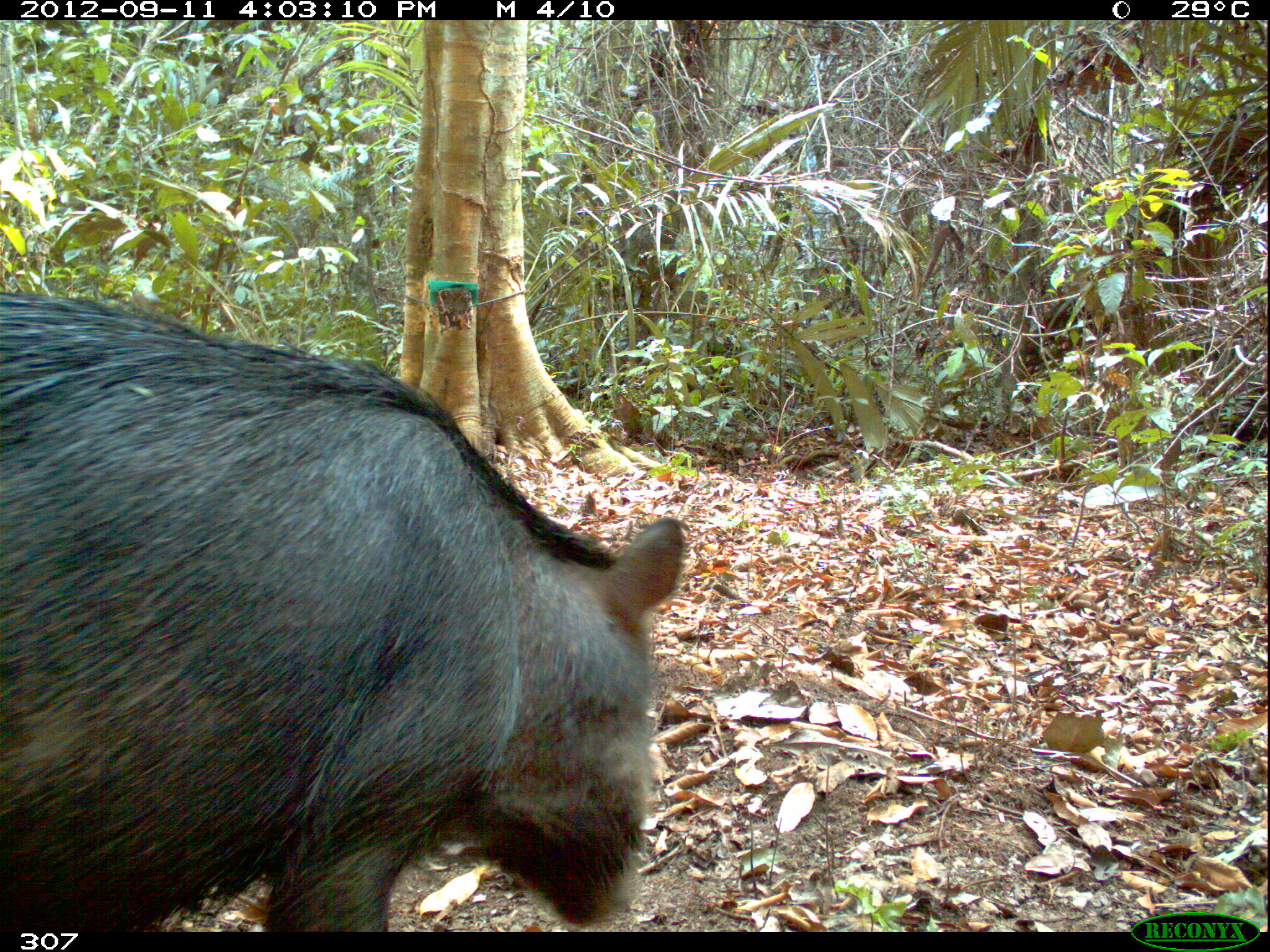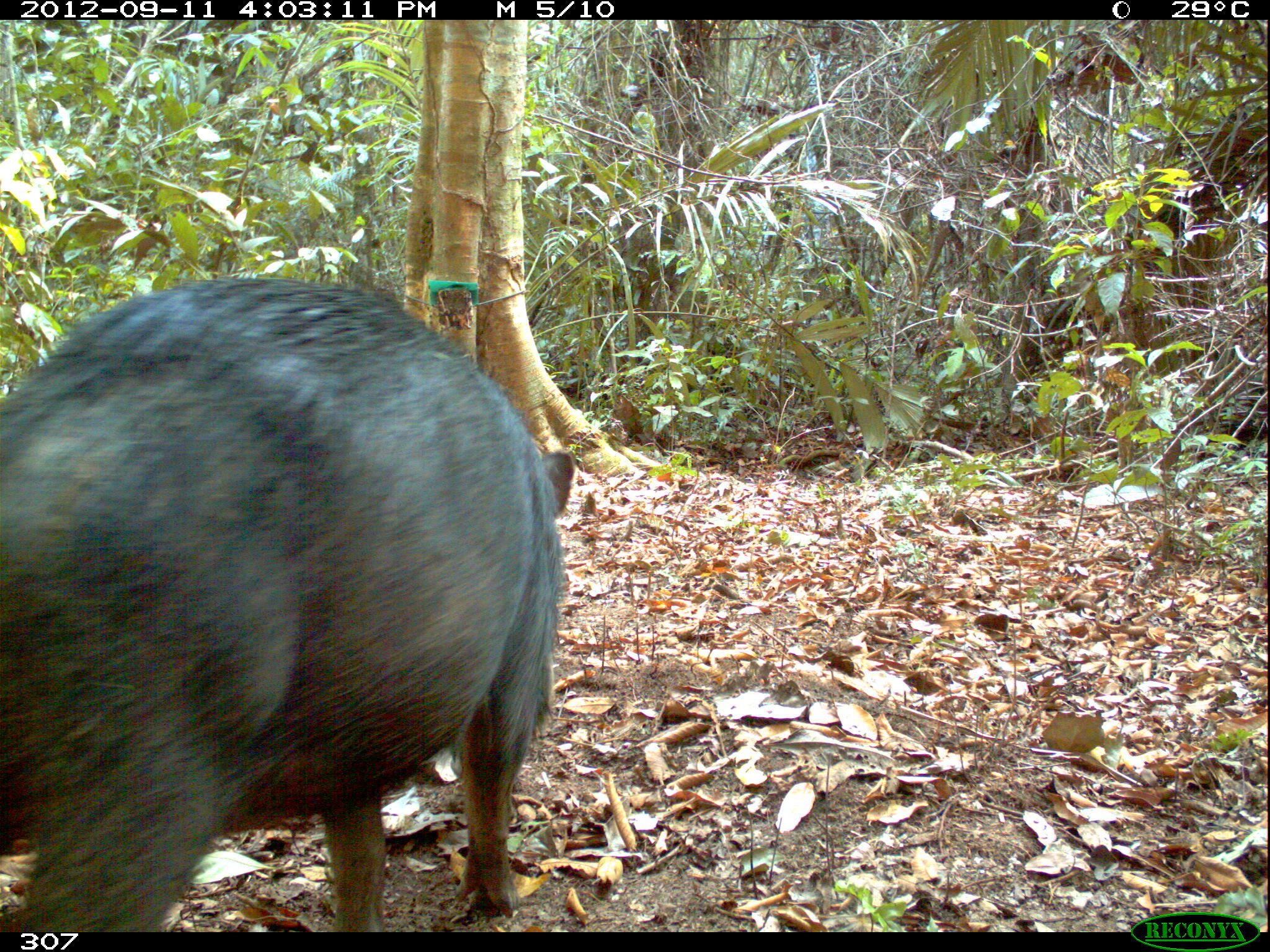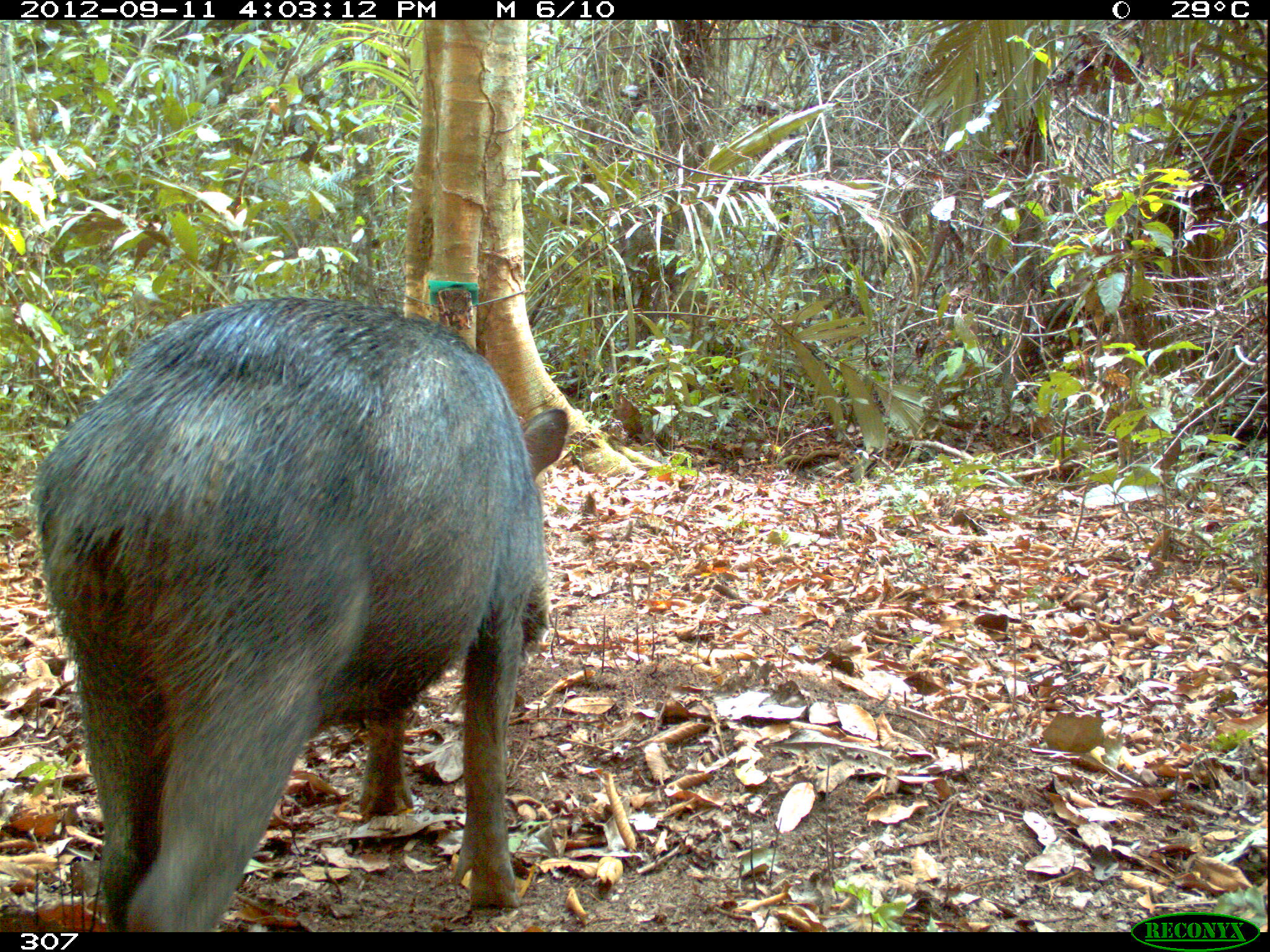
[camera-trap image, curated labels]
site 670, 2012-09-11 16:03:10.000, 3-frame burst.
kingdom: Animalia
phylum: Chordata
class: Mammalia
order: Artiodactyla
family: Tayassuidae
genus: Tayassu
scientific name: Tayassu pecari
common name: white-lipped peccary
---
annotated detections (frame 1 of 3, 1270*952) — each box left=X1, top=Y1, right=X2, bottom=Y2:
tayassu pecari: left=0, top=291, right=681, bottom=932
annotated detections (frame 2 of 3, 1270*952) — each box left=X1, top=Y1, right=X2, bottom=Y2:
tayassu pecari: left=0, top=273, right=575, bottom=932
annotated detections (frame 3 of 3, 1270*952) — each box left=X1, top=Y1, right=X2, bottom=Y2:
tayassu pecari: left=31, top=296, right=565, bottom=932